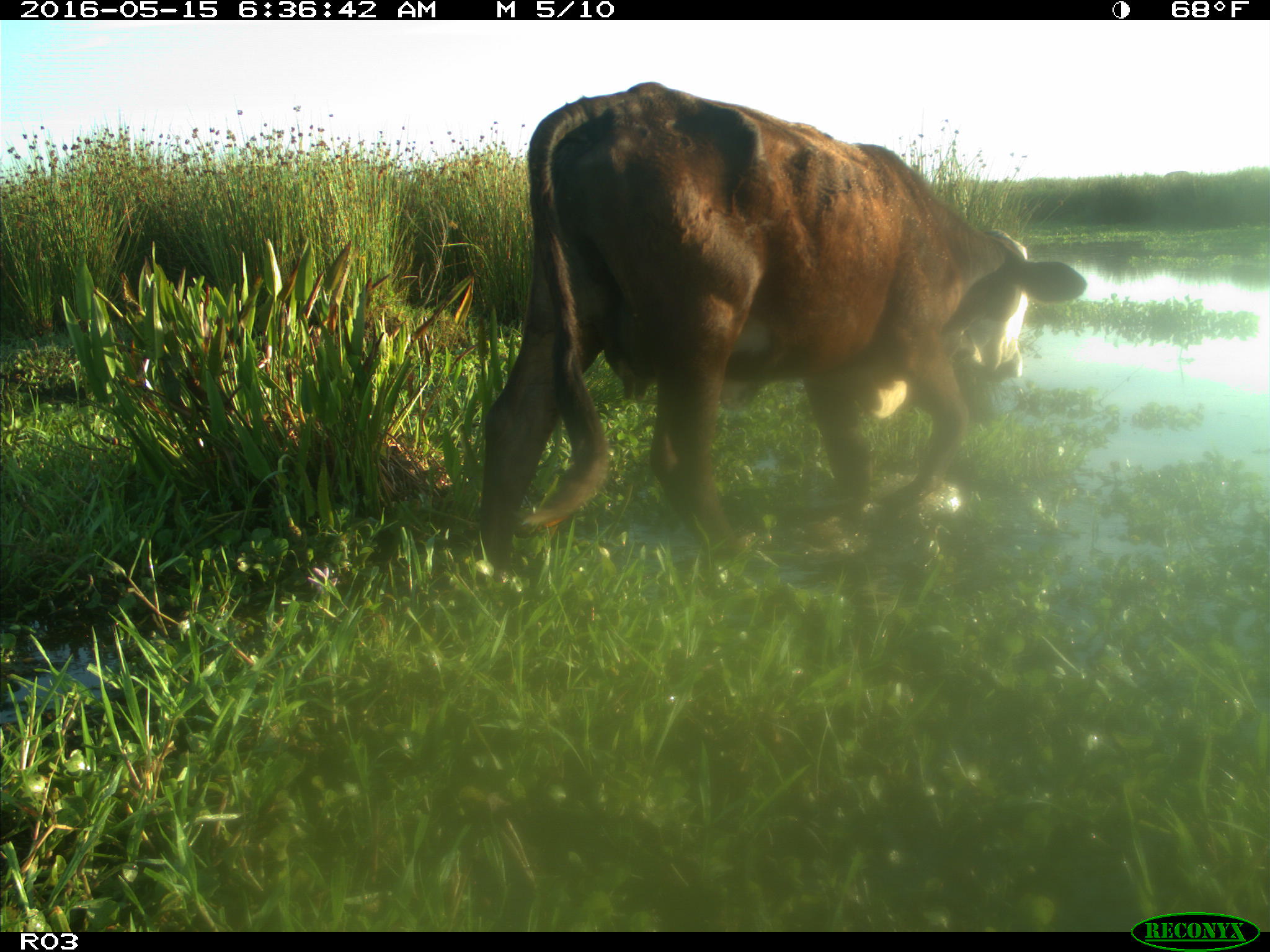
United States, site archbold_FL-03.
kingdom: Animalia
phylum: Chordata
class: Mammalia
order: Artiodactyla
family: Bovidae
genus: Bos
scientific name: Bos taurus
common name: domestic cow